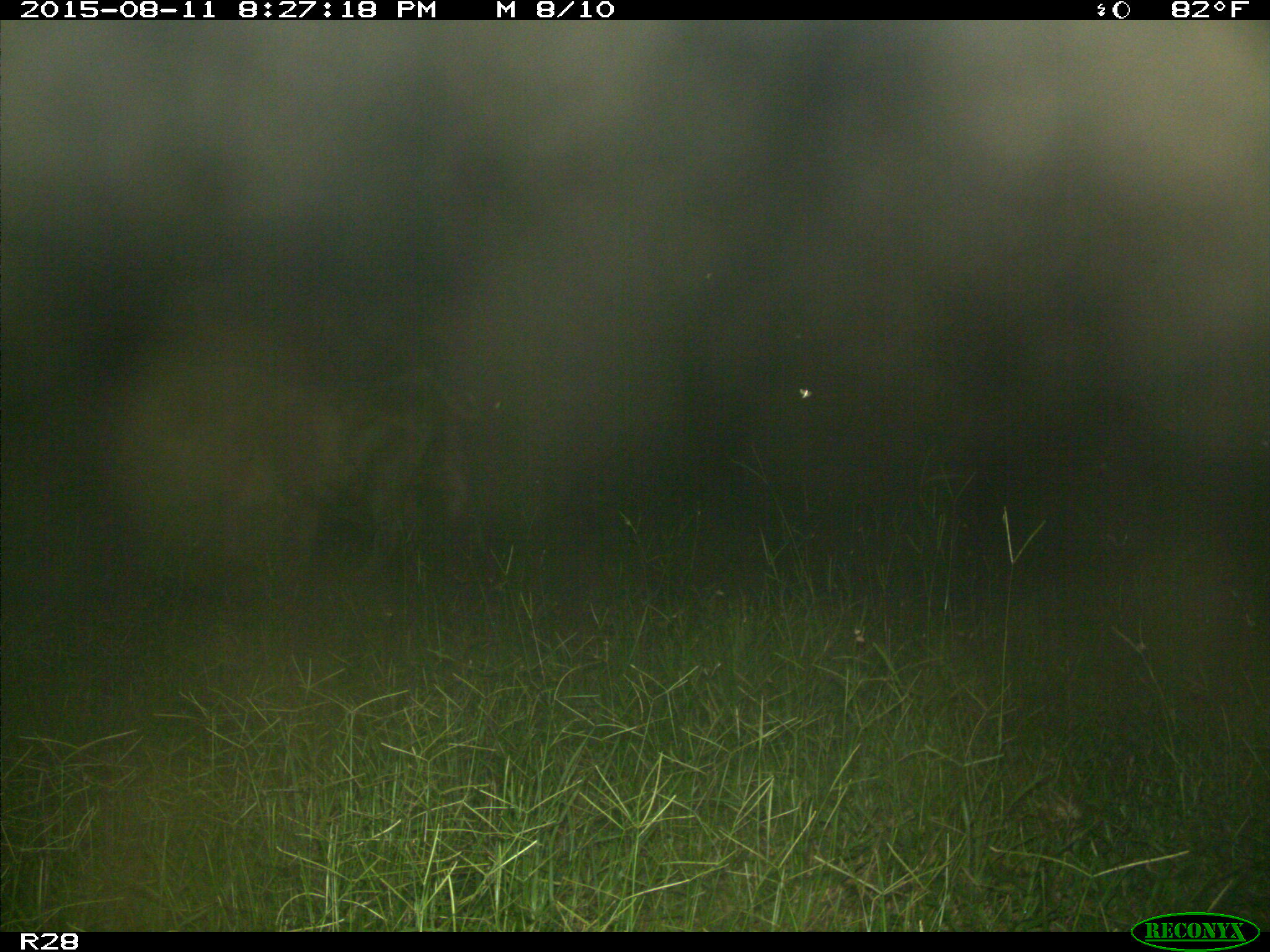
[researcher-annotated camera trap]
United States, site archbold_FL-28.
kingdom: Animalia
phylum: Chordata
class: Mammalia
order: Artiodactyla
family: Bovidae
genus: Bos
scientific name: Bos taurus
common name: domestic cow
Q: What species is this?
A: Bos taurus (domestic cow).